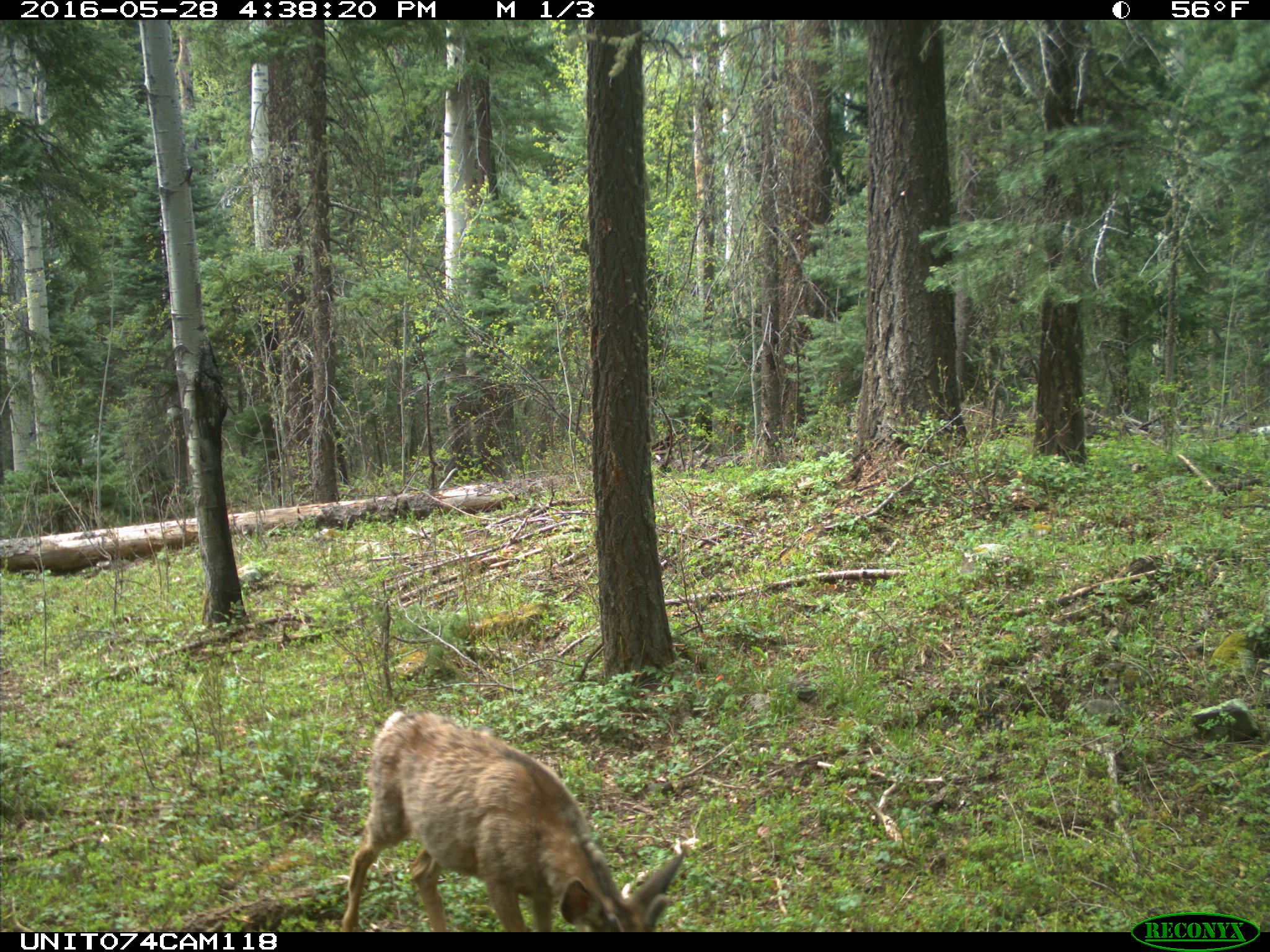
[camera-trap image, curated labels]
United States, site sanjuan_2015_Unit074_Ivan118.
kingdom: Animalia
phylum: Chordata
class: Mammalia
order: Artiodactyla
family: Cervidae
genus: Odocoileus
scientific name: Odocoileus hemionus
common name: mule deer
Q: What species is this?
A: Odocoileus hemionus (mule deer).